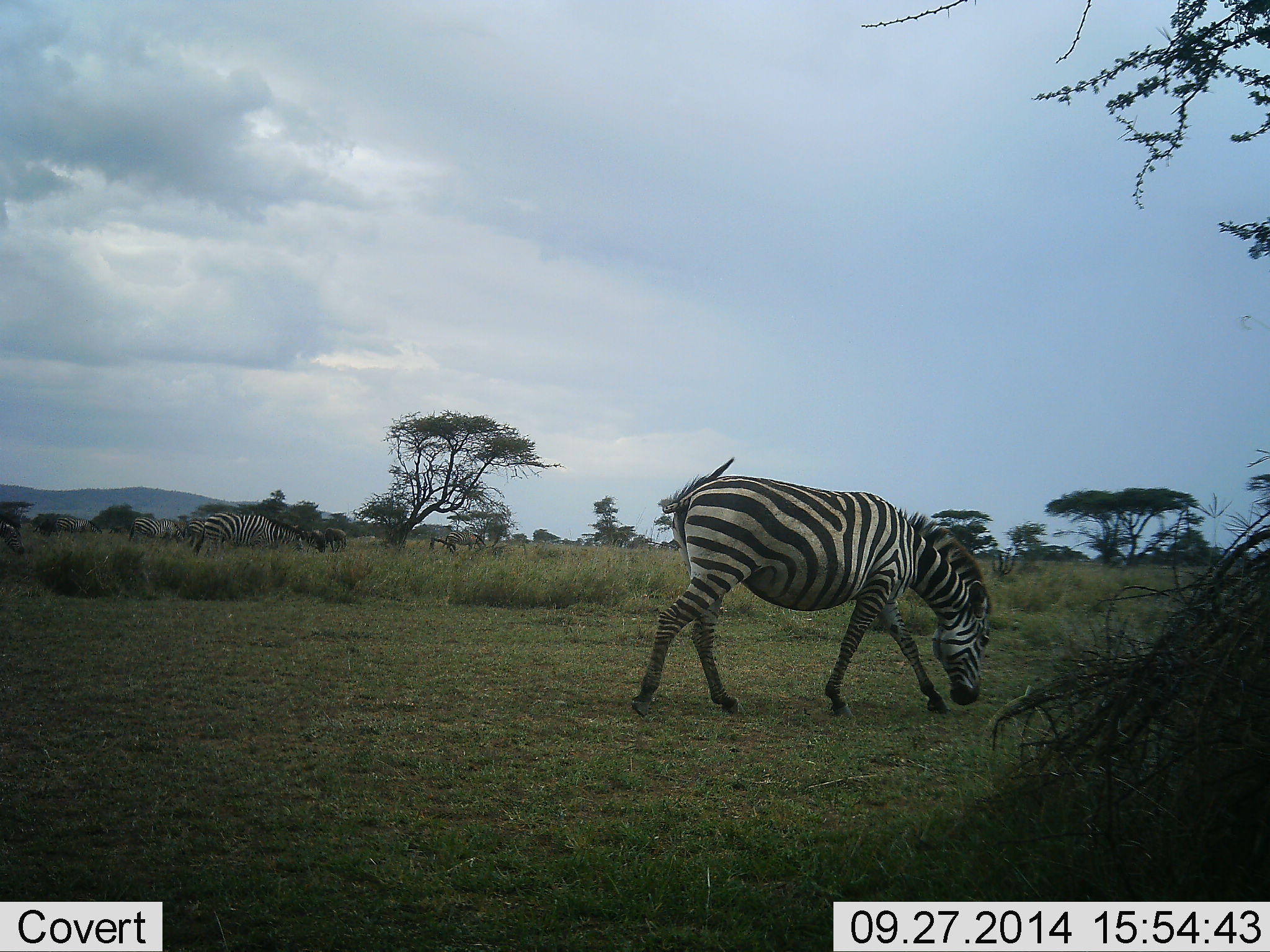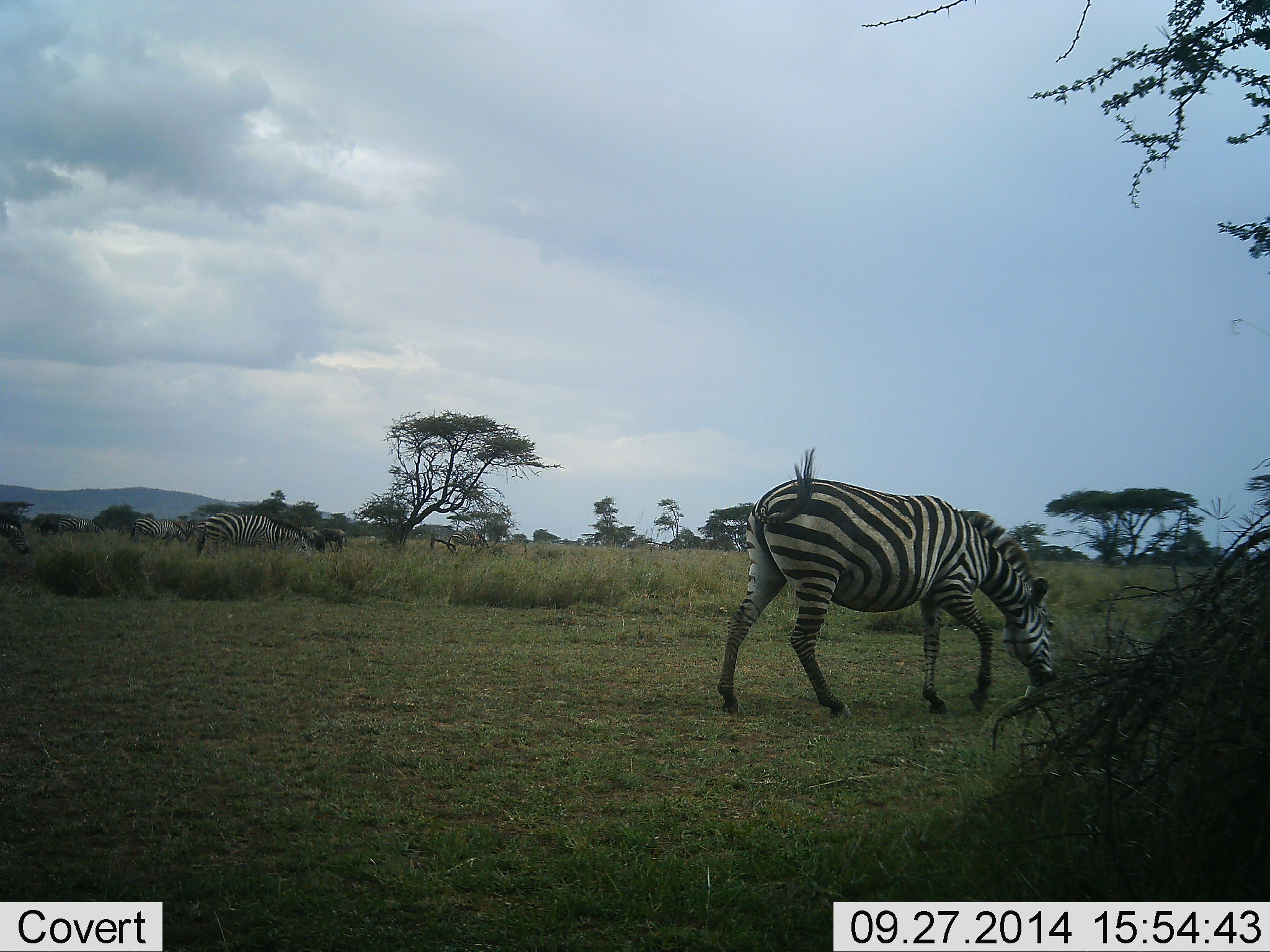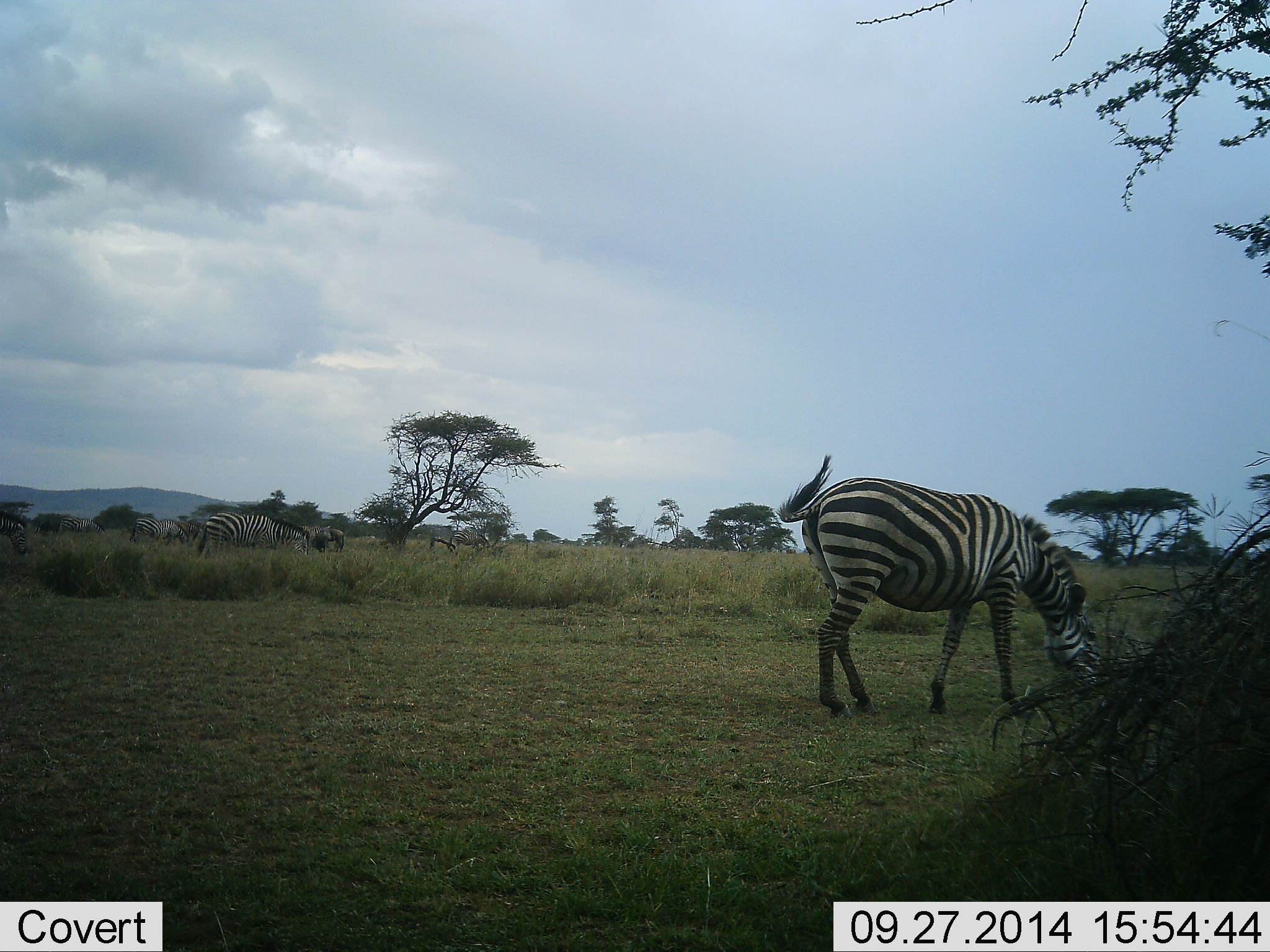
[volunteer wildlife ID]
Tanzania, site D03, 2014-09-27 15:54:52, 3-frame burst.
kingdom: Animalia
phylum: Chordata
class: Mammalia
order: Perissodactyla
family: Equidae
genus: Equus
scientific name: Equus quagga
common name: plains zebra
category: zebra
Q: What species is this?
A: Zebra (plains zebra) (Equus quagga).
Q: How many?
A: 3.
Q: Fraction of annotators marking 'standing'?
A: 18%.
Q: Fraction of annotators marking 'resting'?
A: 0%.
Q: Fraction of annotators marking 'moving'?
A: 73%.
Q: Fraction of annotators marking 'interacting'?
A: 0%.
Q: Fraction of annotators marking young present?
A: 0%.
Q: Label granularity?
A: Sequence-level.